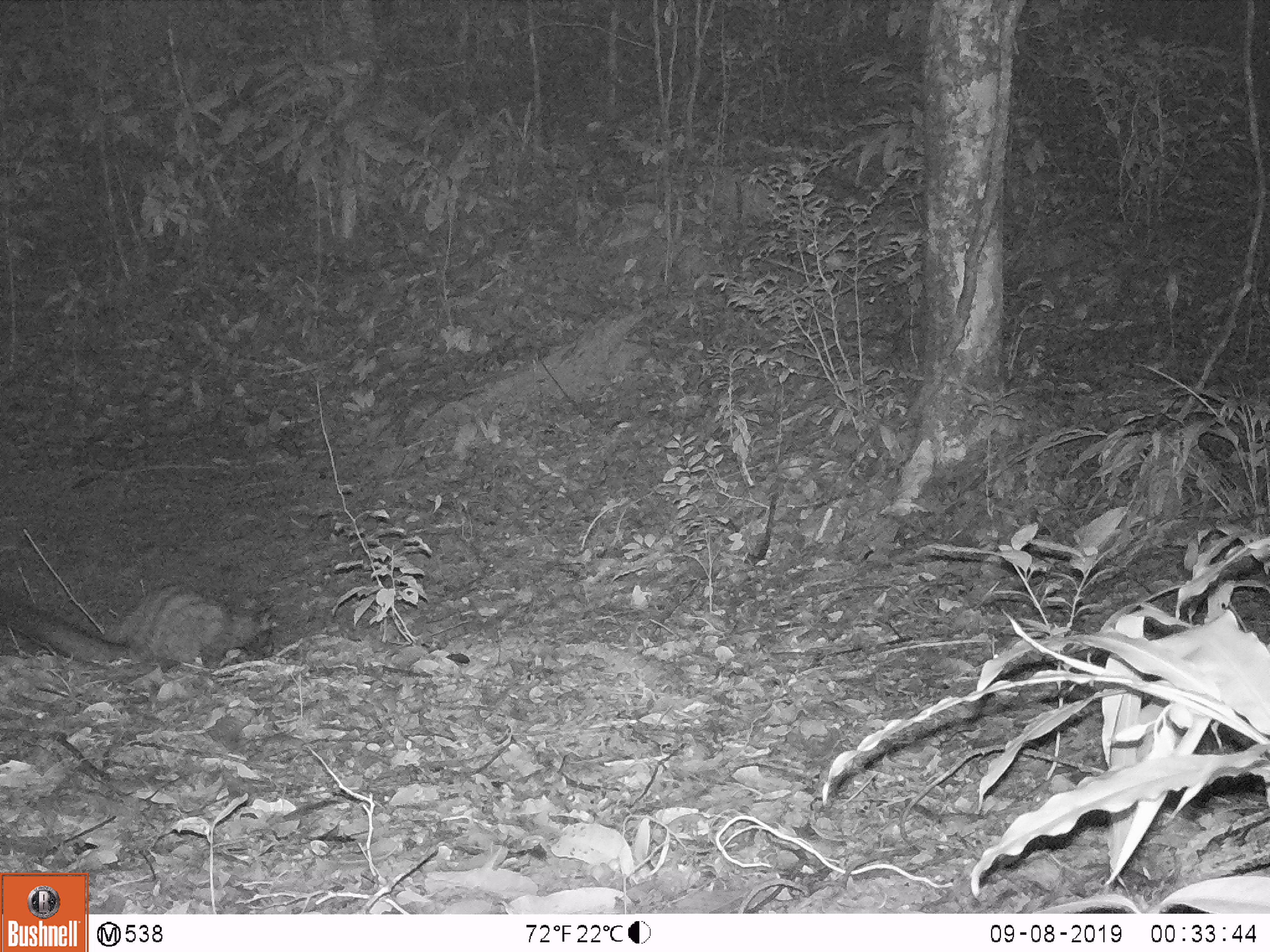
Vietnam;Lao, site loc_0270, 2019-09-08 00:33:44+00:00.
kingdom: Animalia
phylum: Chordata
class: Mammalia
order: Carnivora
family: Viverridae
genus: Paradoxurus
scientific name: Paradoxurus hermaphroditus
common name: common palm civet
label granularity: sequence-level